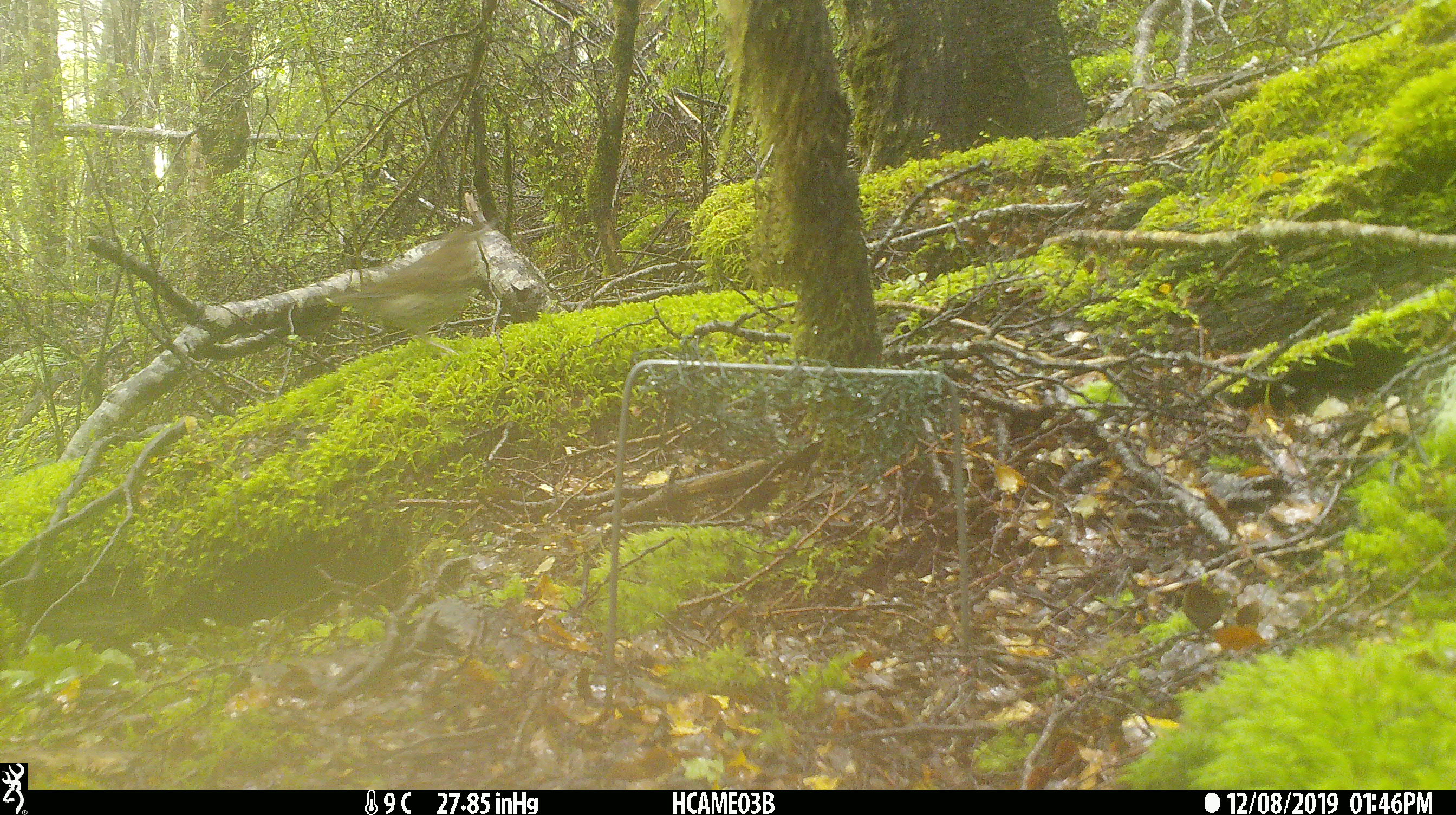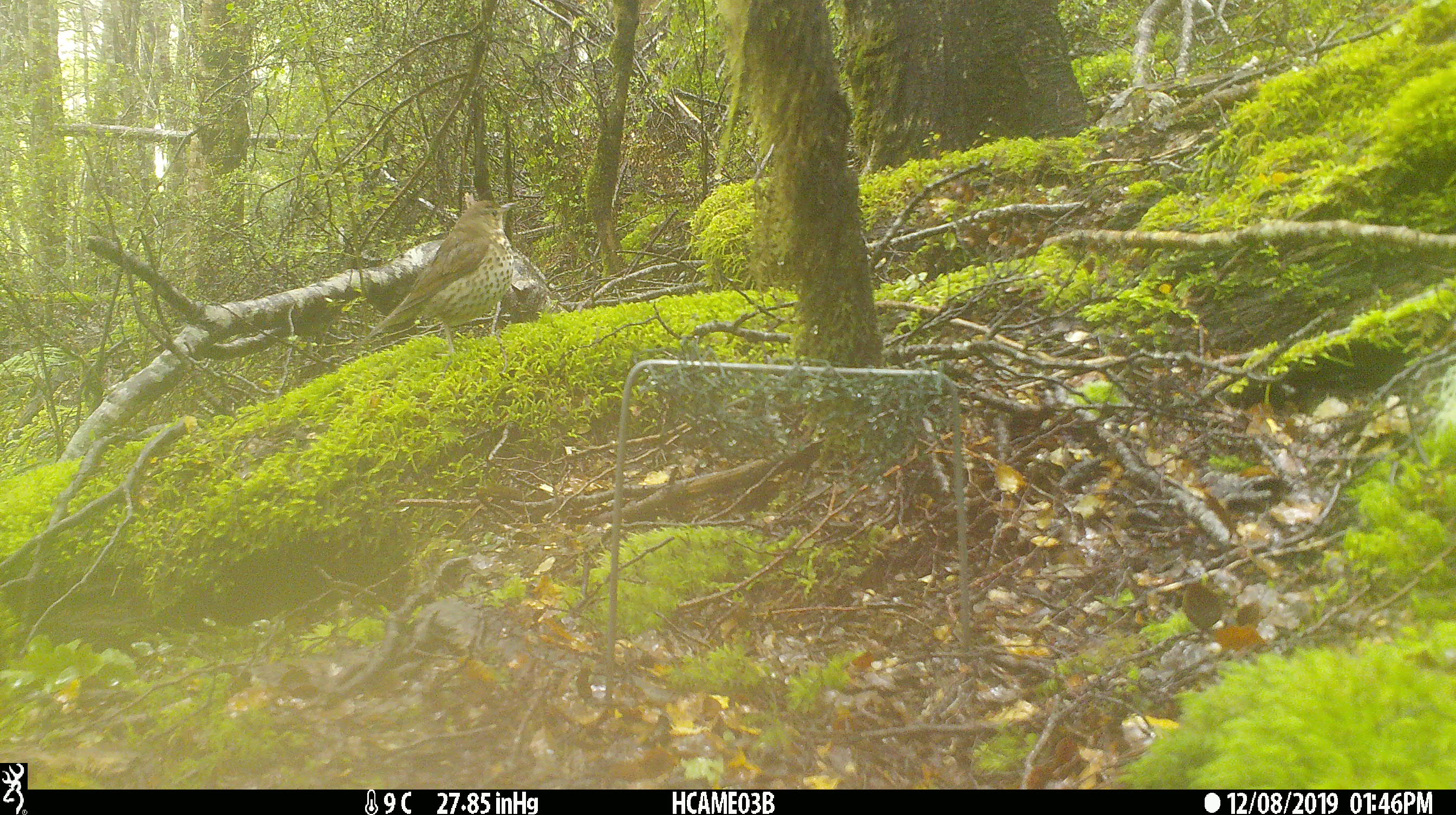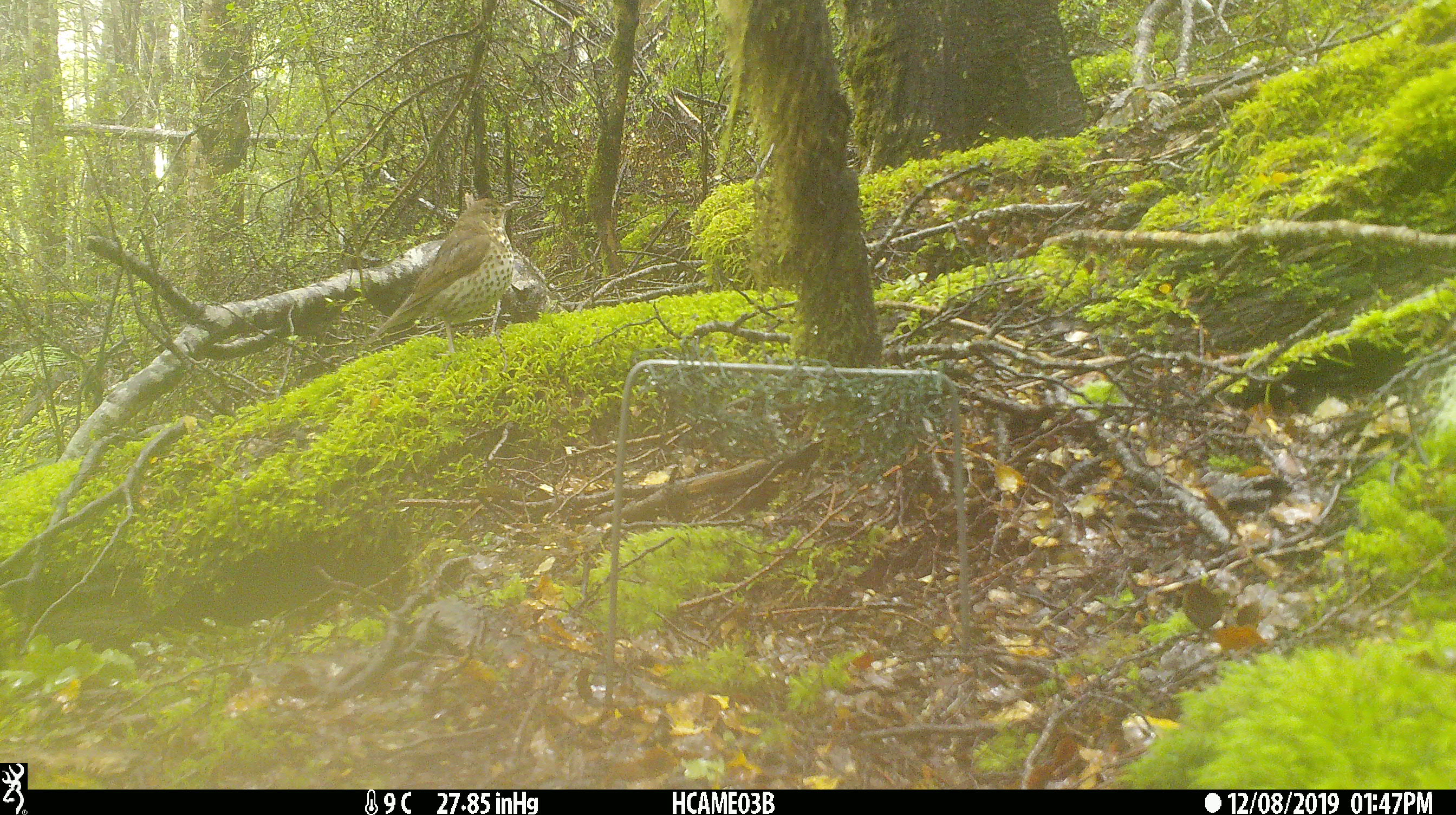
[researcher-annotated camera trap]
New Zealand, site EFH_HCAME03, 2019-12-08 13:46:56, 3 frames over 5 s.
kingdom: Animalia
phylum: Chordata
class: Aves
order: Passeriformes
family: Turdidae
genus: Turdus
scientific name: Turdus philomelos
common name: song thrush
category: thrush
Thrush (song thrush) (Turdus philomelos).